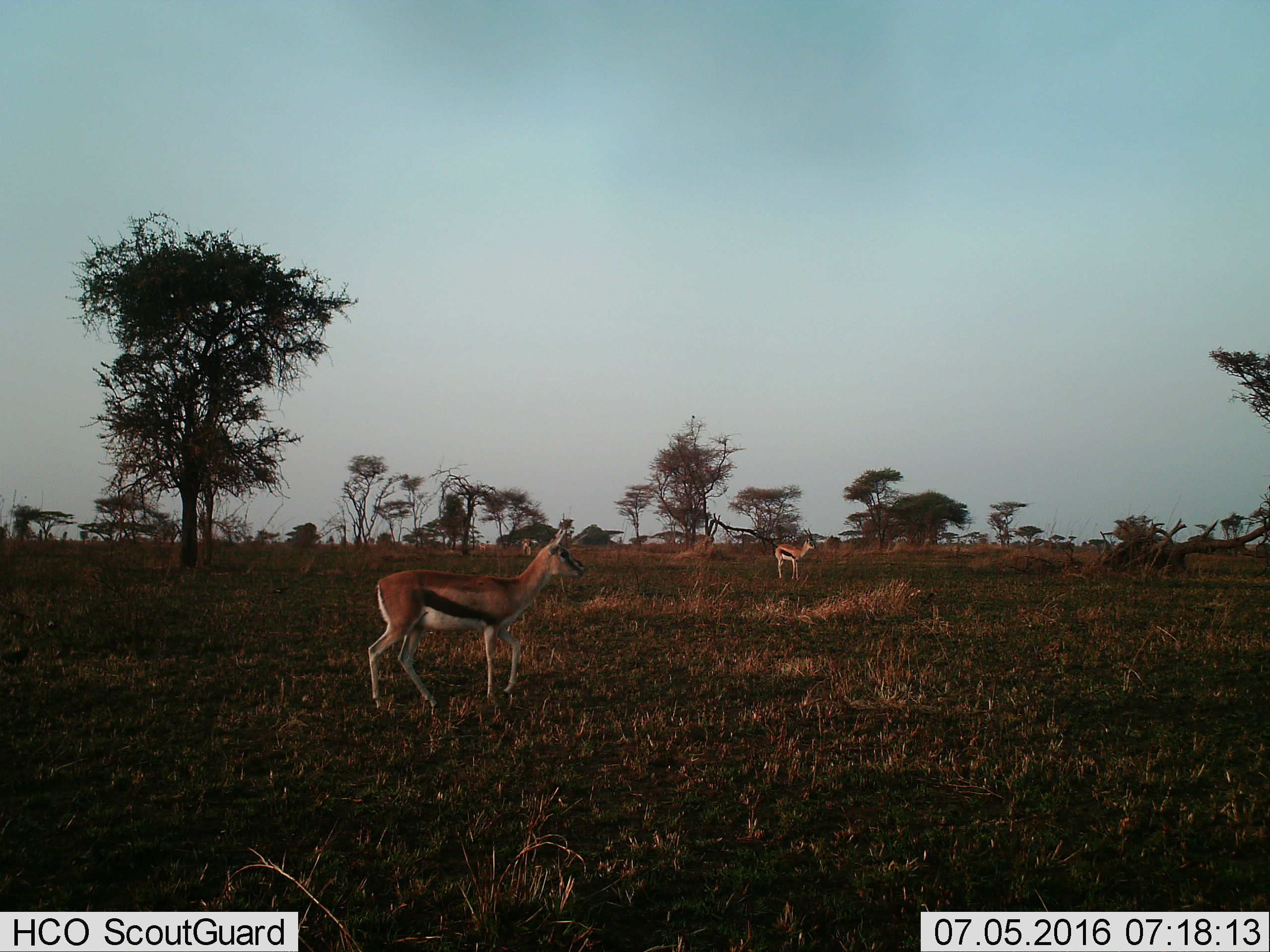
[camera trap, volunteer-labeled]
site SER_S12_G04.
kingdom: Animalia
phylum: Chordata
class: Mammalia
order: Artiodactyla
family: Bovidae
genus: Eudorcas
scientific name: Eudorcas thomsonii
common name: thomson's gazelle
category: gazellethomsons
Gazellethomsons (thomson's gazelle) (Eudorcas thomsonii), count 3. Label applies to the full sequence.